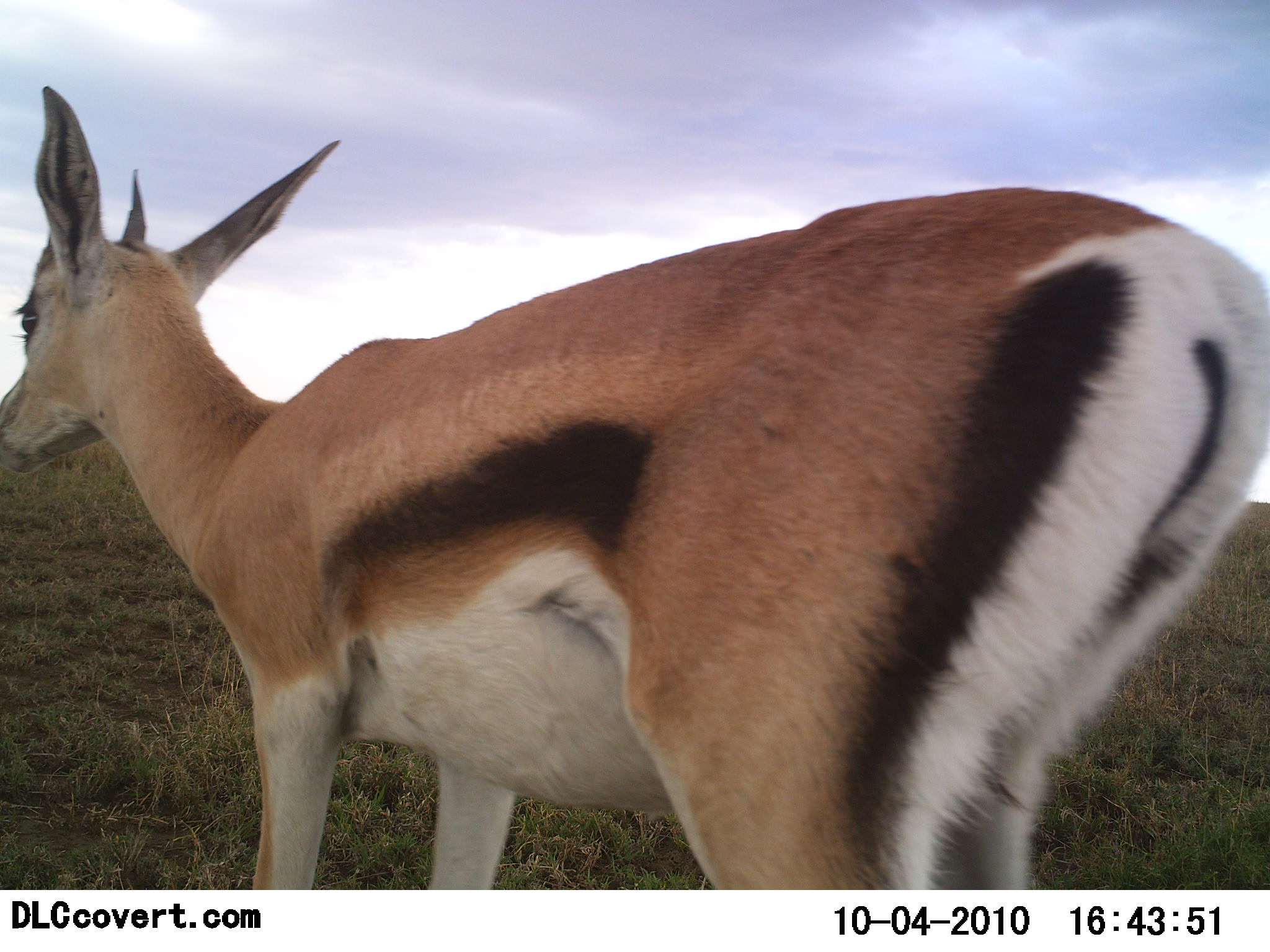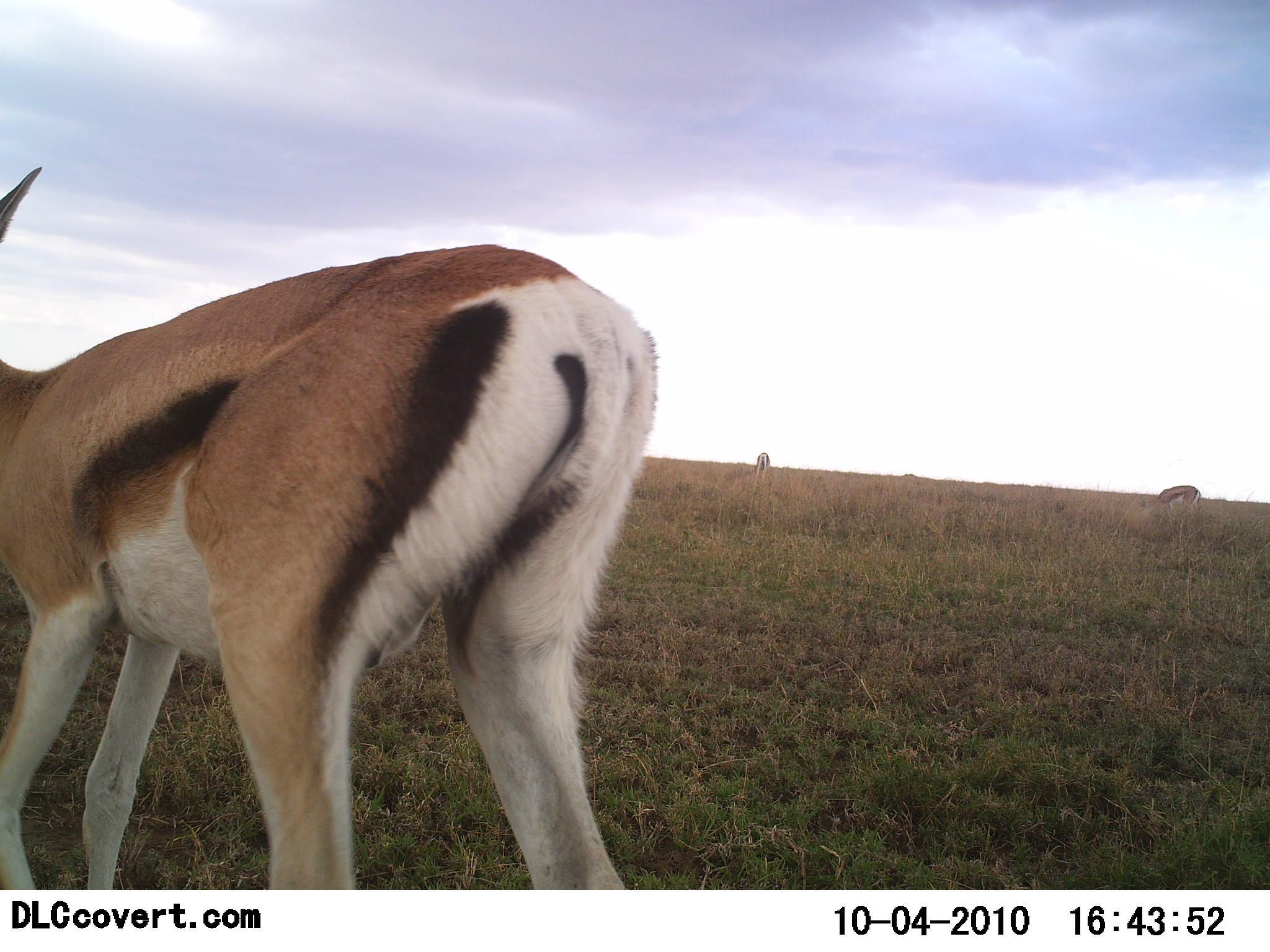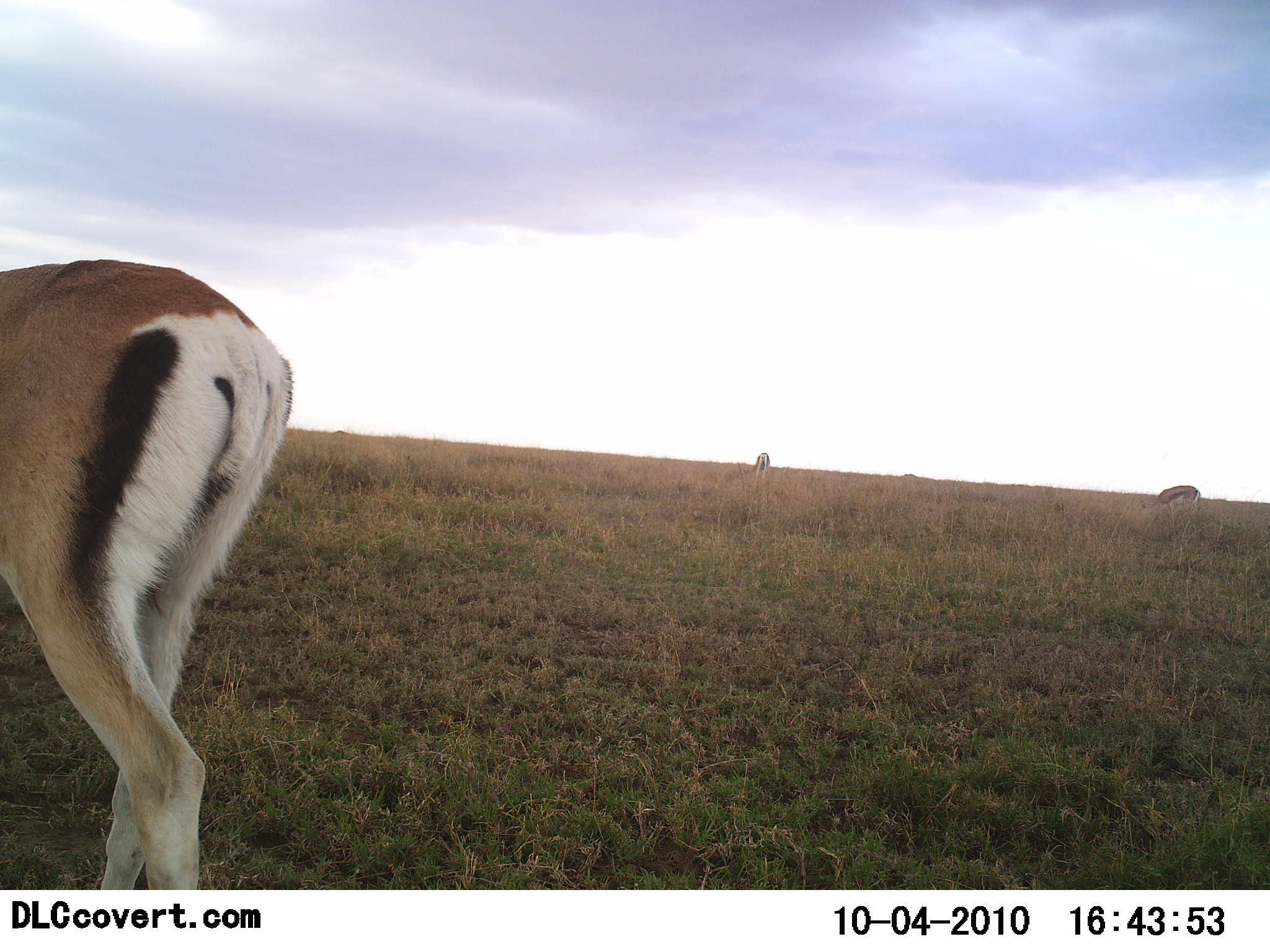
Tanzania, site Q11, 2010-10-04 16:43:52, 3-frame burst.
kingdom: Animalia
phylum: Chordata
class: Mammalia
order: Artiodactyla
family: Bovidae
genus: Eudorcas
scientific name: Eudorcas thomsonii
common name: thomson's gazelle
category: gazellethomsons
Gazellethomsons (thomson's gazelle) (Eudorcas thomsonii), count 3. Behavior (volunteer vote fractions): standing 18%, resting 0%, moving 100%, interacting 0%. Young present (vote fraction): 0%. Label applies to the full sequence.